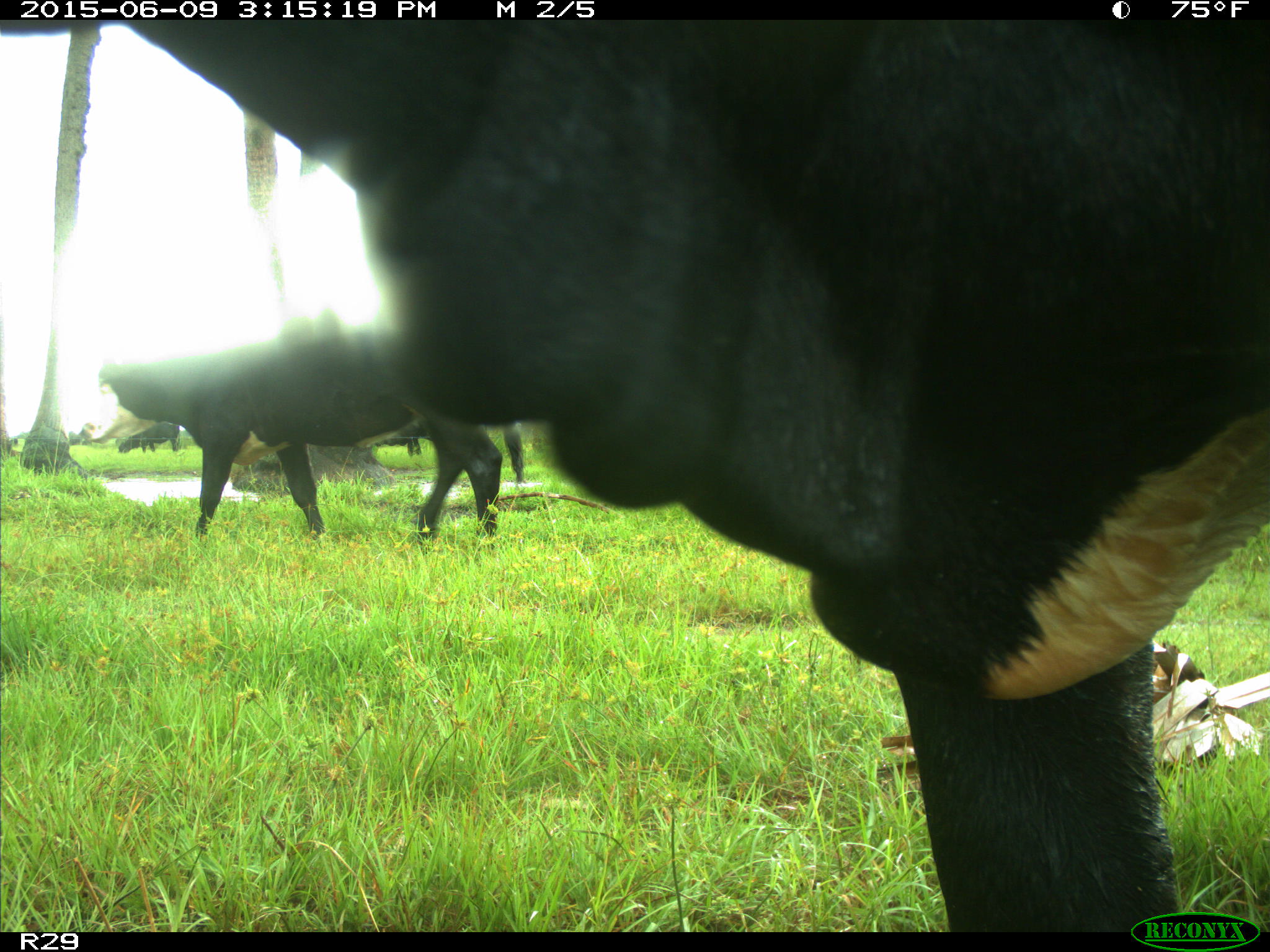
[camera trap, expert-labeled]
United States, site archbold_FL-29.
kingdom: Animalia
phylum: Chordata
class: Mammalia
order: Artiodactyla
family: Bovidae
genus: Bos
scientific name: Bos taurus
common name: domestic cow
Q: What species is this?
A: Bos taurus (domestic cow).